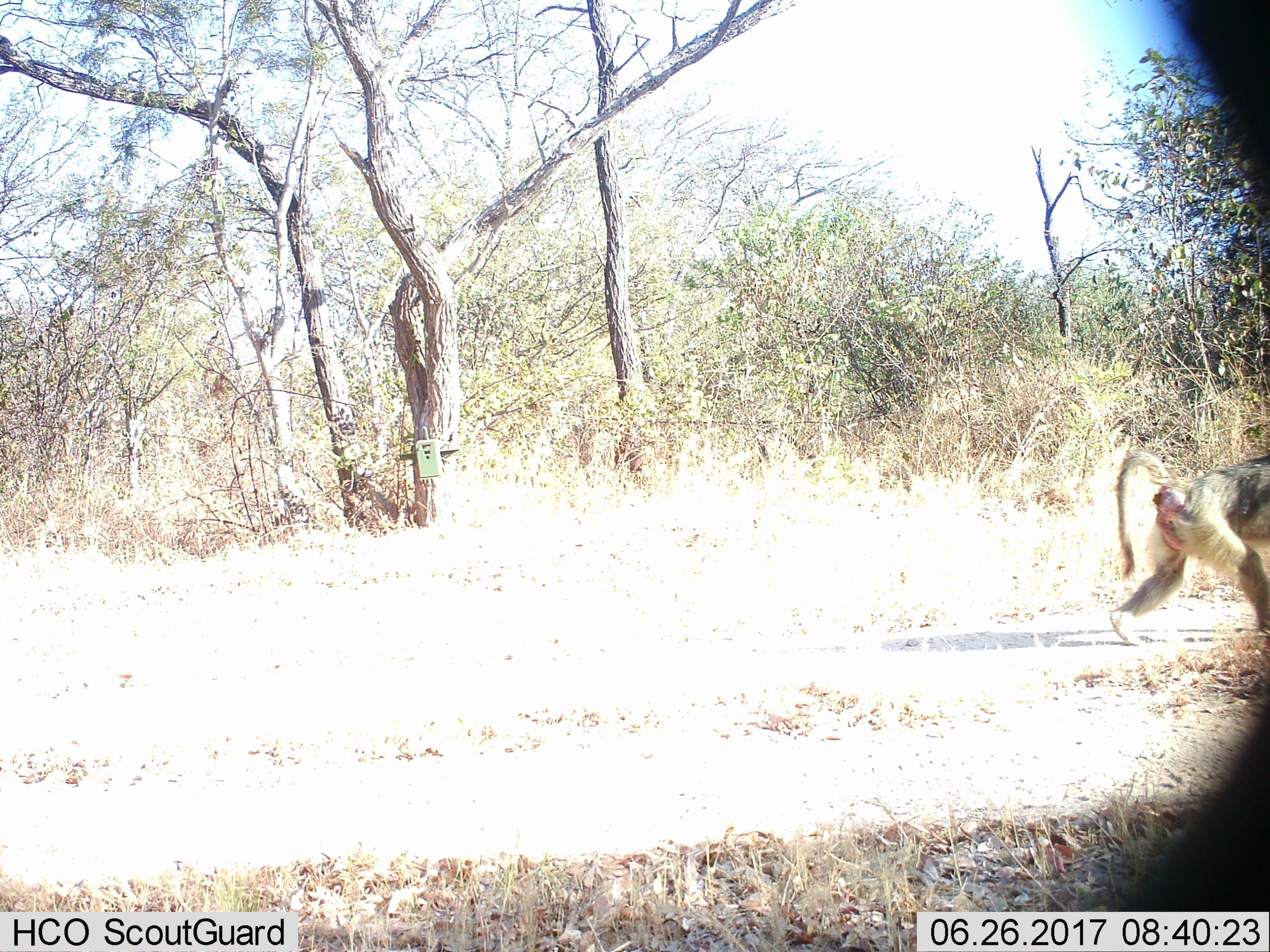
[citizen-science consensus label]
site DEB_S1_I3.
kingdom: Animalia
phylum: Chordata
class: Mammalia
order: Primates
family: Cercopithecidae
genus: Papio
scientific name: Papio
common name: baboon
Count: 1.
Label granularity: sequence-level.